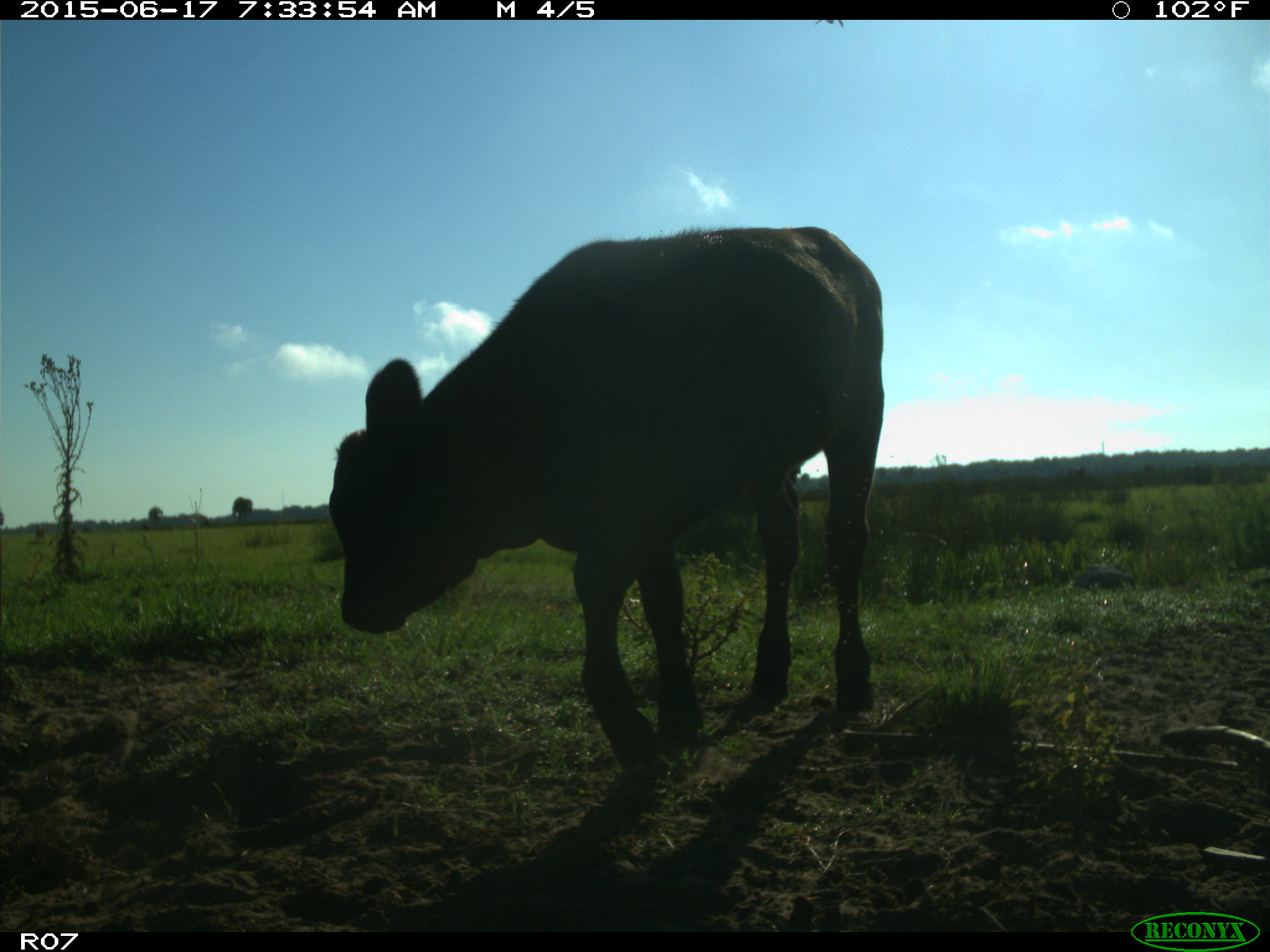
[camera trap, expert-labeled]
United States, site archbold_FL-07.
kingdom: Animalia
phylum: Chordata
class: Mammalia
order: Artiodactyla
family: Bovidae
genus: Bos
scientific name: Bos taurus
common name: domestic cow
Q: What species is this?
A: Bos taurus (domestic cow).